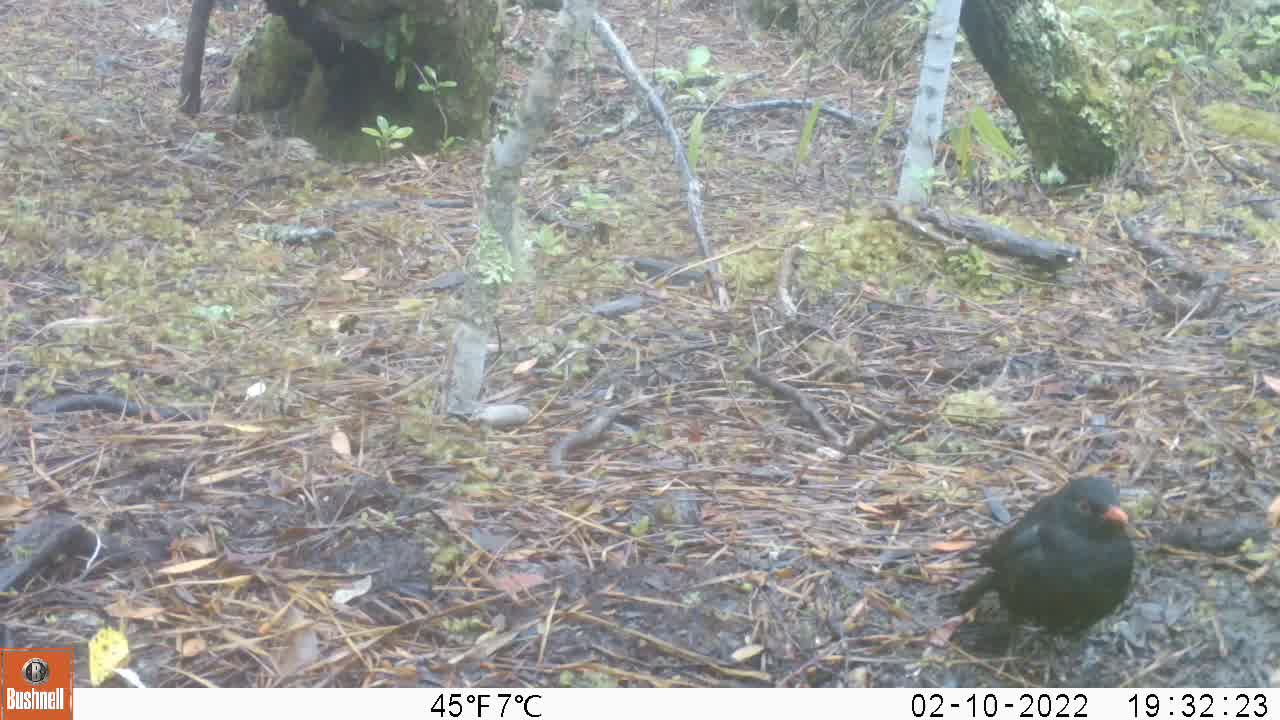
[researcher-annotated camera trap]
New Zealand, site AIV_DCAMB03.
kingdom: Animalia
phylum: Chordata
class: Aves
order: Passeriformes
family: Turdidae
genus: Turdus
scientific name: Turdus merula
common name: eurasian blackbird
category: blackbird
Blackbird (eurasian blackbird) (Turdus merula).